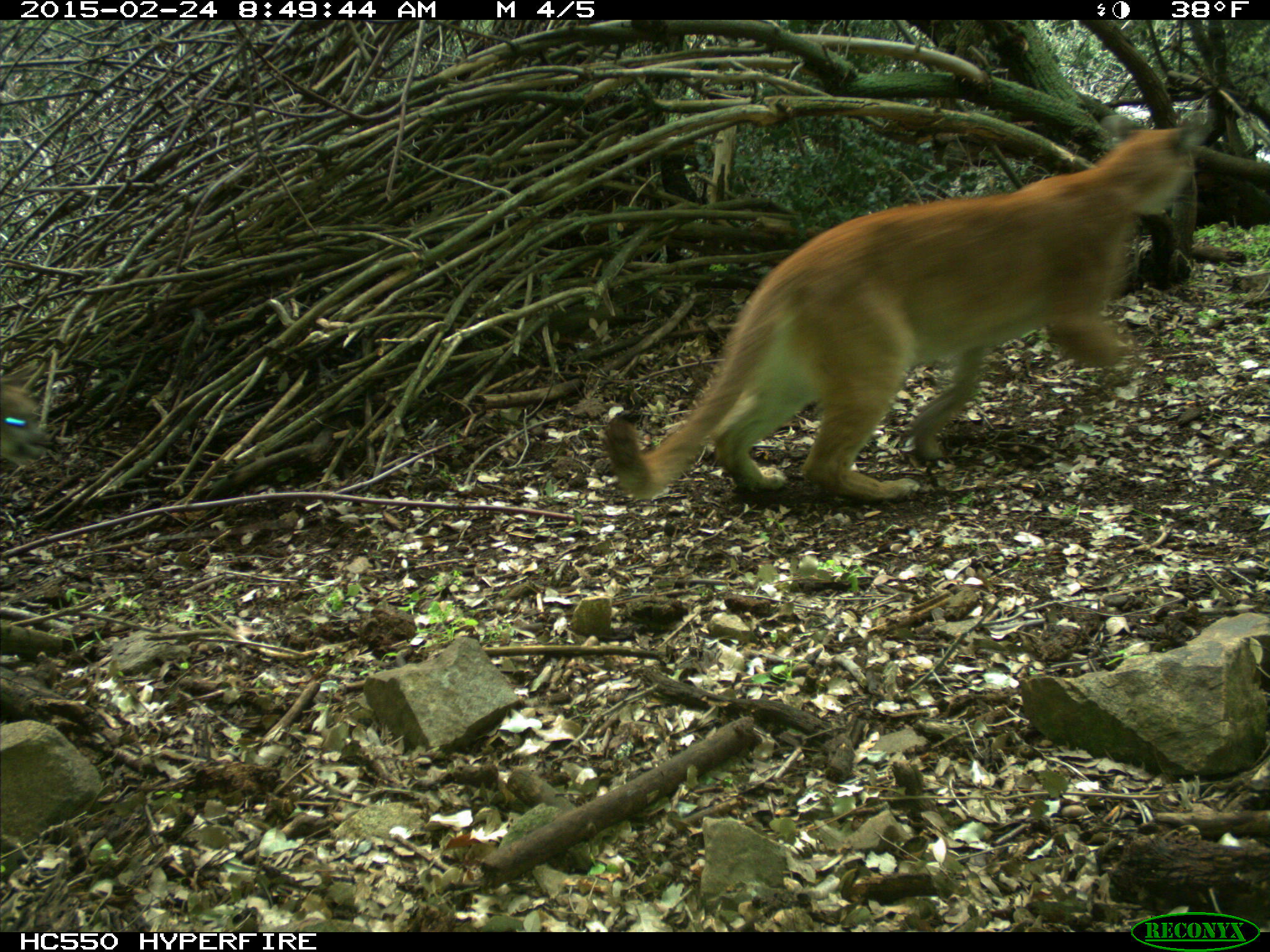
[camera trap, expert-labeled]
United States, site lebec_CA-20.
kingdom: Animalia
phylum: Chordata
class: Mammalia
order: Carnivora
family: Felidae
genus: Puma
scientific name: Puma concolor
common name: mountain lion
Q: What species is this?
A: Puma concolor (mountain lion).